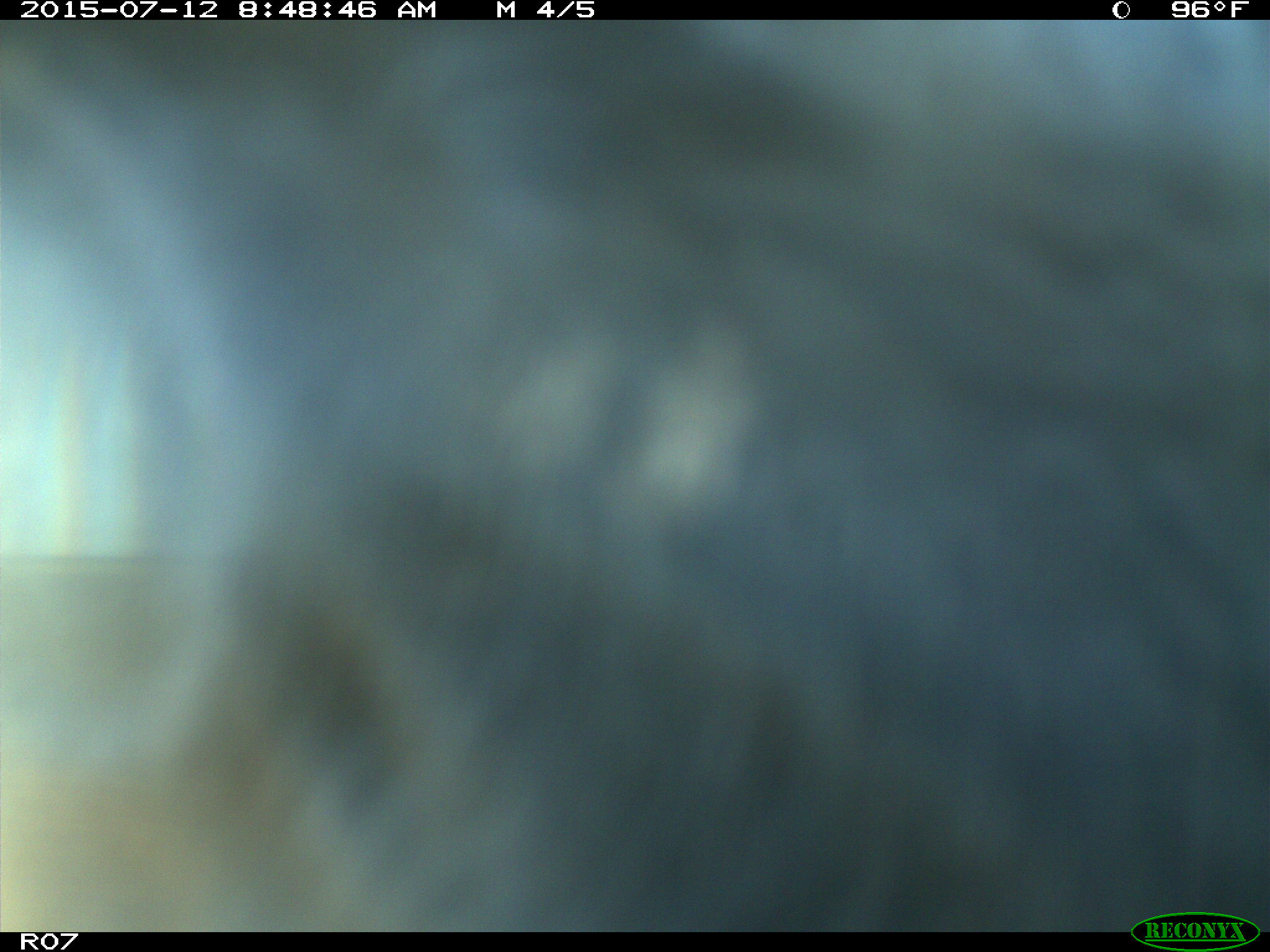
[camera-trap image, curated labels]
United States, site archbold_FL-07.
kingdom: Animalia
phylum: Chordata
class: Mammalia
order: Artiodactyla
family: Bovidae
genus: Bos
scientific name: Bos taurus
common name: domestic cow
Bos taurus (domestic cow).